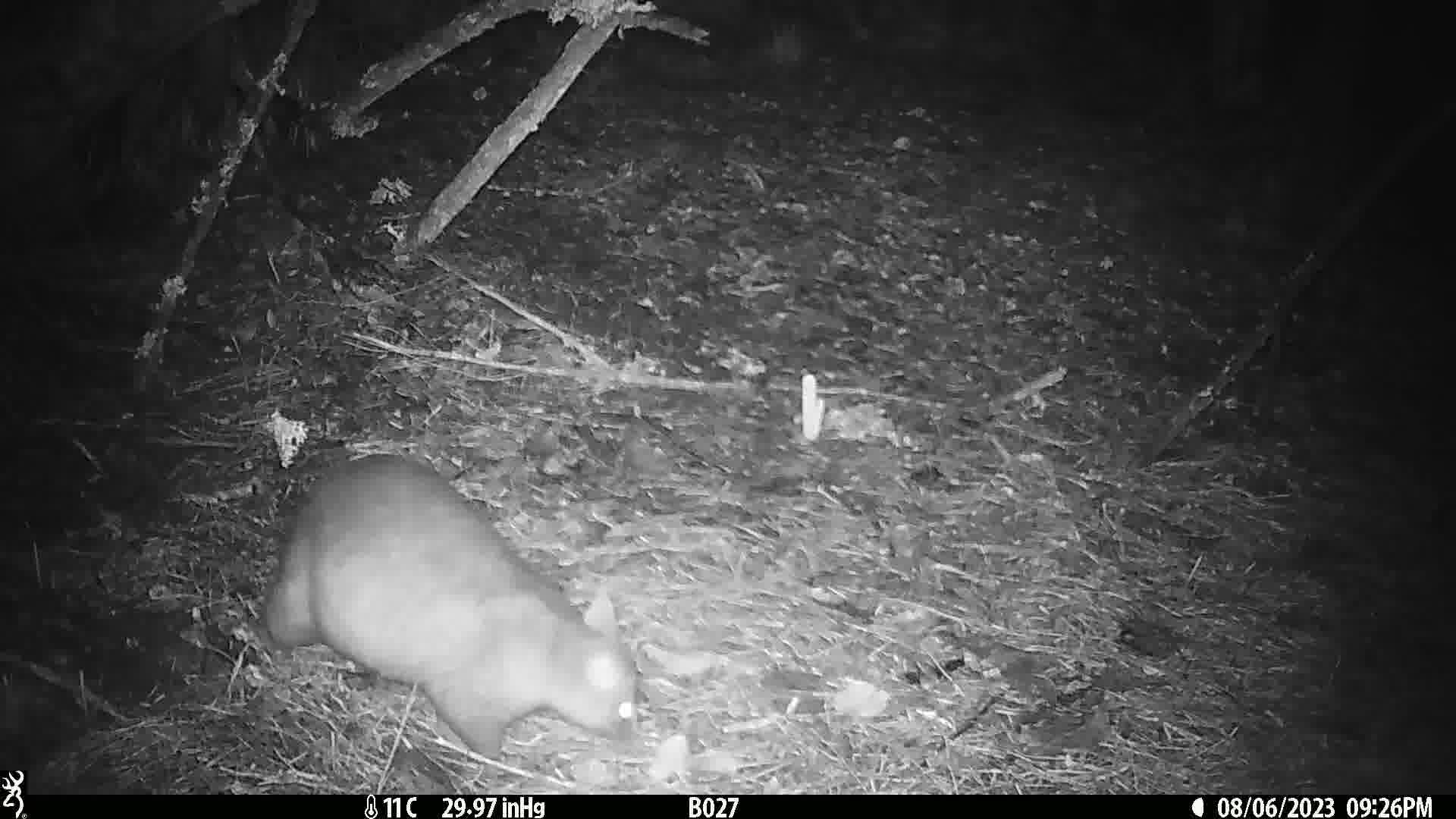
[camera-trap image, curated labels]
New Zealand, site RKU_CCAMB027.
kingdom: Animalia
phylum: Chordata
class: Mammalia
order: Diprotodontia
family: Phalangeridae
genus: Trichosurus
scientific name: Trichosurus vulpecula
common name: common brushtail possum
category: possum